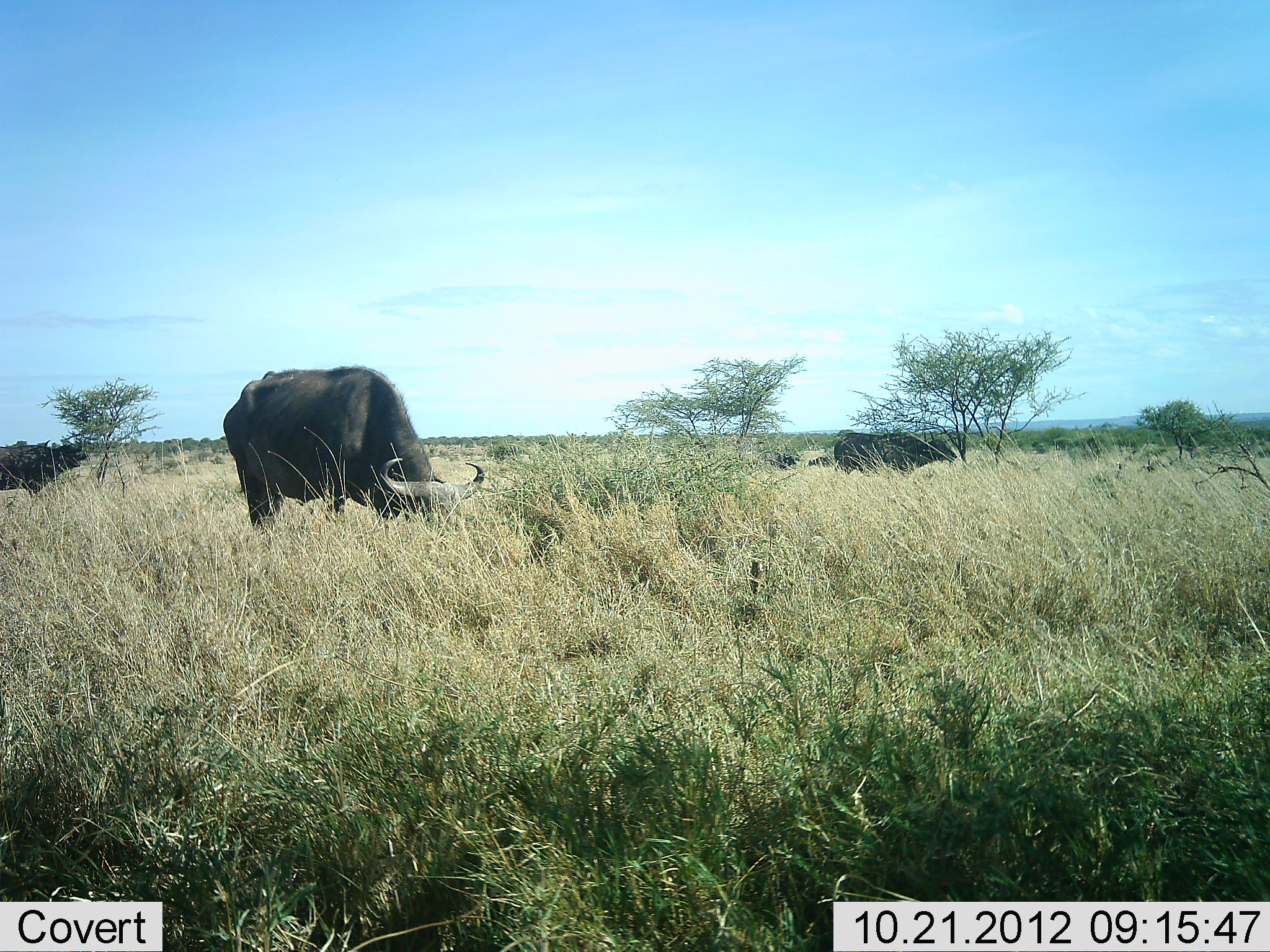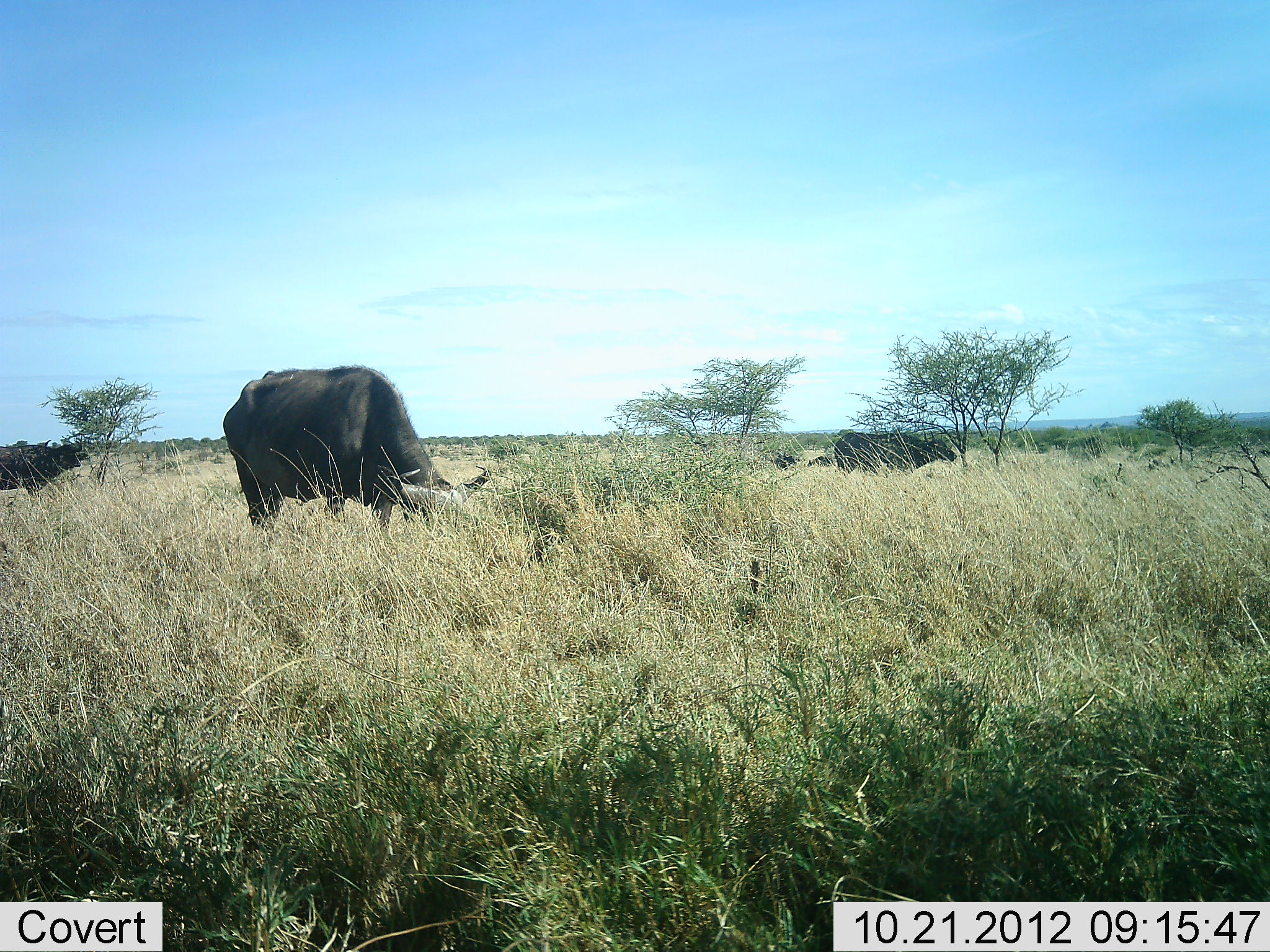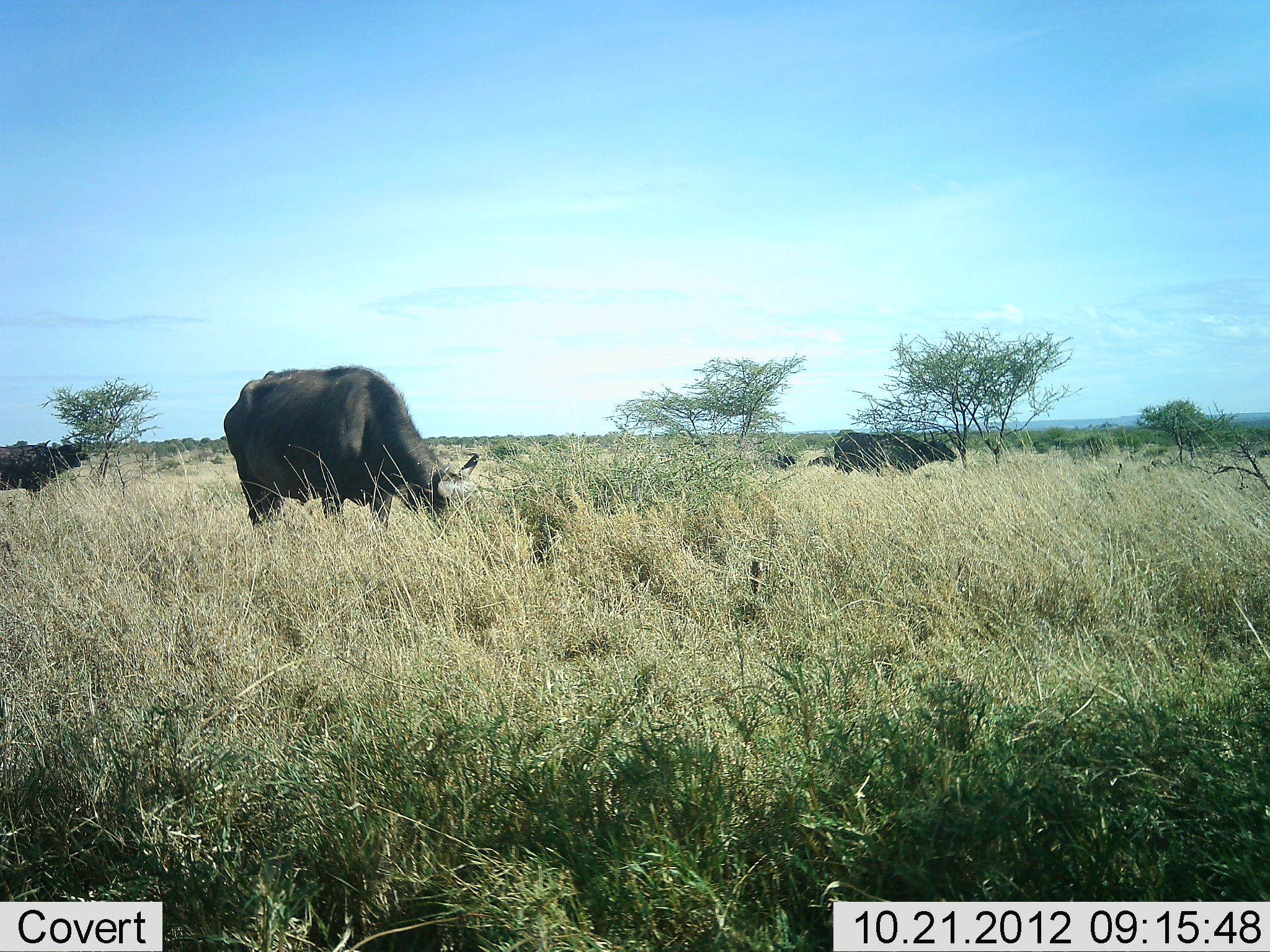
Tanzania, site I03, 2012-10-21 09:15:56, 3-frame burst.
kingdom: Animalia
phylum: Chordata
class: Mammalia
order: Artiodactyla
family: Bovidae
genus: Syncerus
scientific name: Syncerus caffer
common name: cape buffalo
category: buffalo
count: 3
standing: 70%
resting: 0%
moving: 0%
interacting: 0%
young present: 0%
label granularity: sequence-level